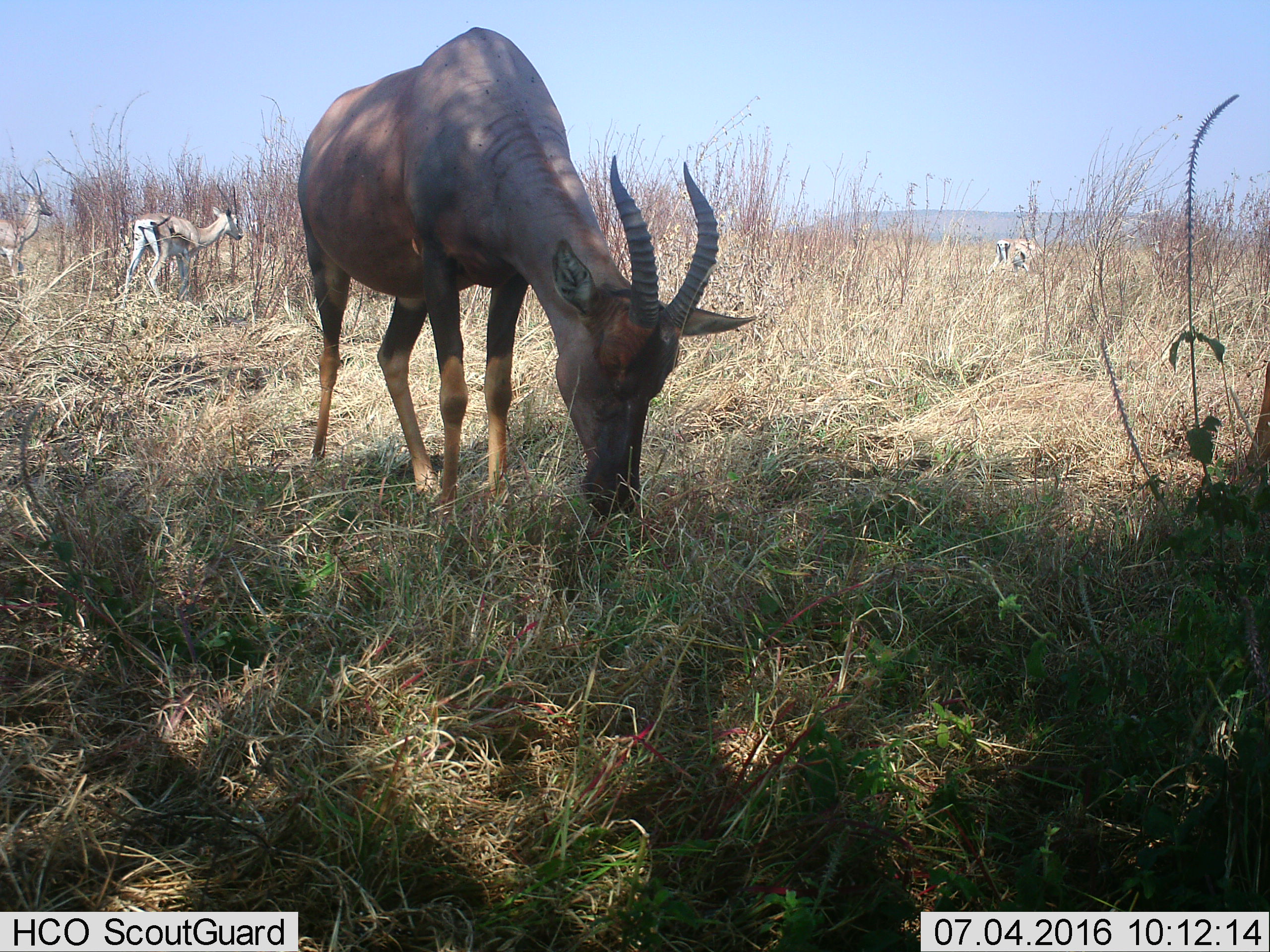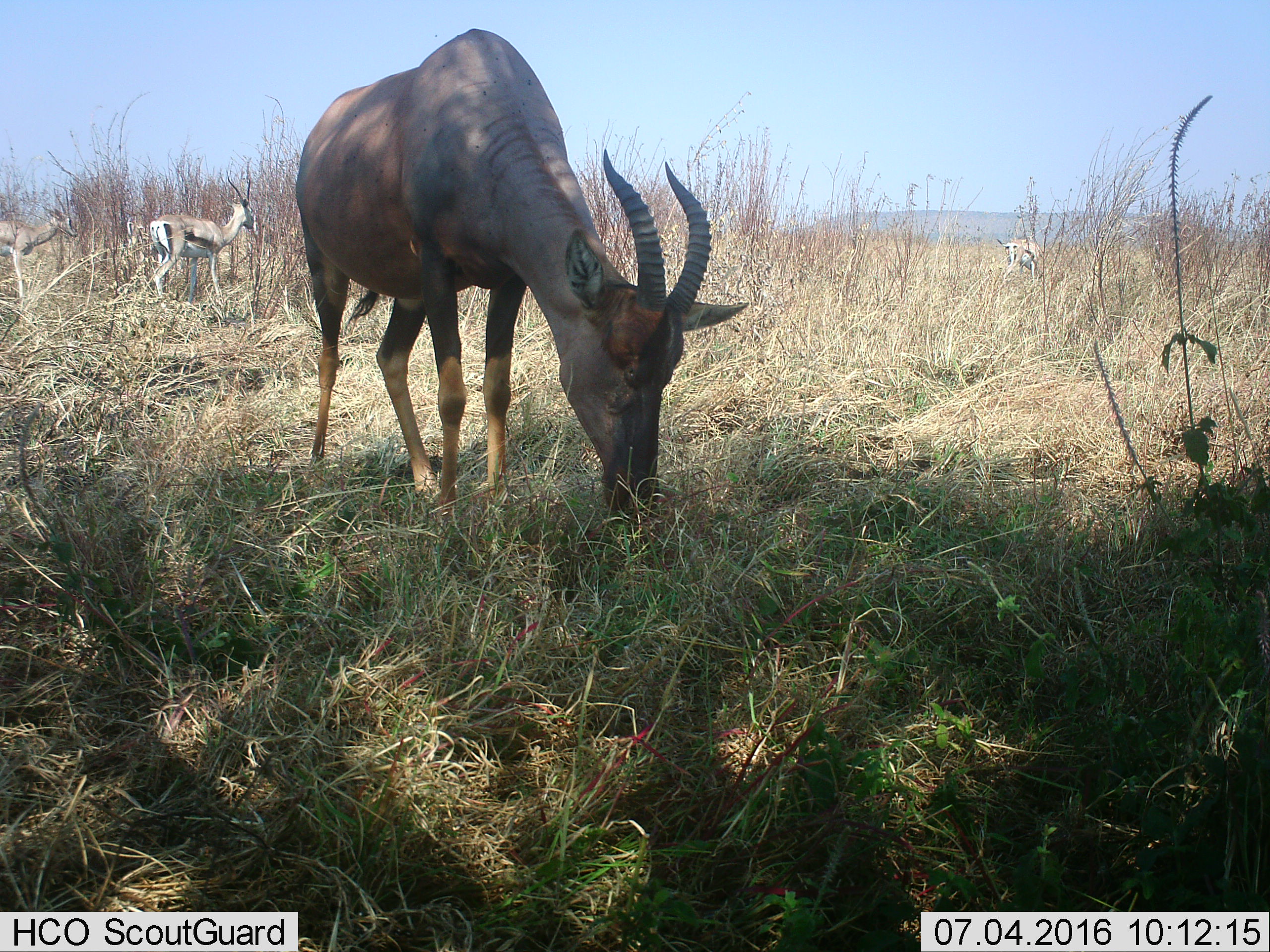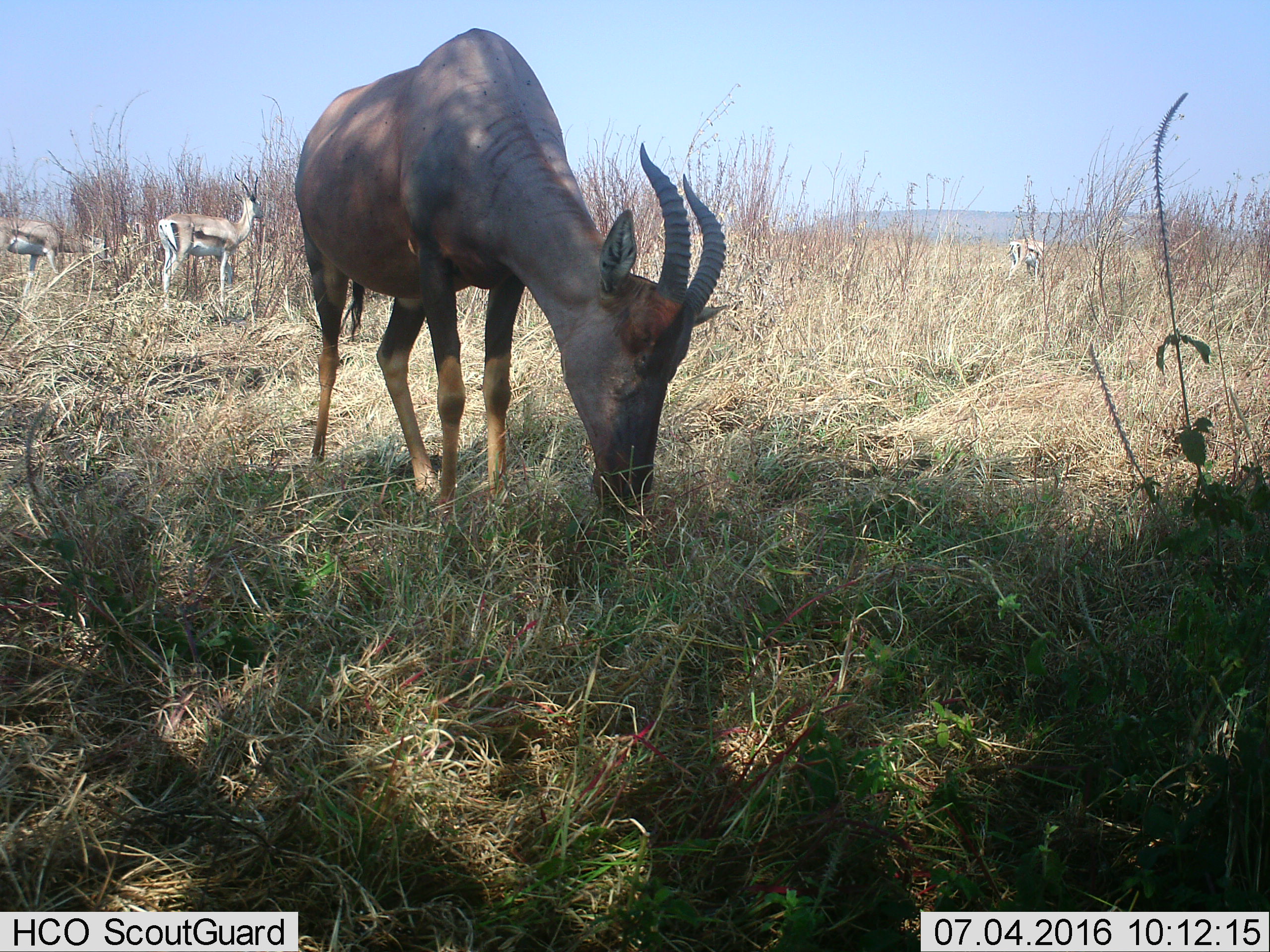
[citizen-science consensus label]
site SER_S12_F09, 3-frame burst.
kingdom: Animalia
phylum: Chordata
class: Mammalia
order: Artiodactyla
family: Bovidae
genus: Eudorcas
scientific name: Eudorcas thomsonii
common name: thomson's gazelle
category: gazellethomsons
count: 3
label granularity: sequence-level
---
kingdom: Animalia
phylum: Chordata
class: Mammalia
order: Artiodactyla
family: Bovidae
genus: Damaliscus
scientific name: Damaliscus lunatus jimela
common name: topi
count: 1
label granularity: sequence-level